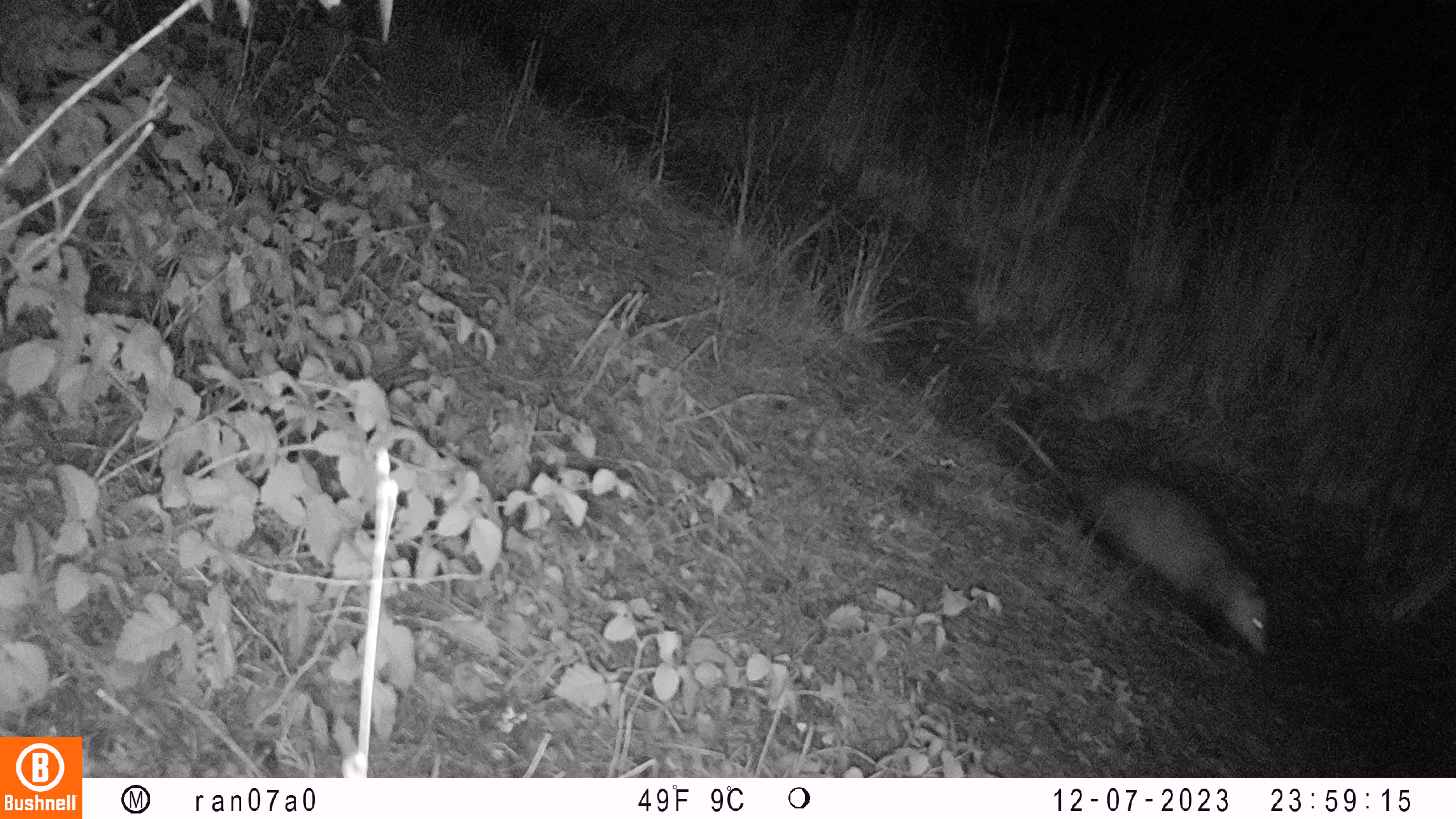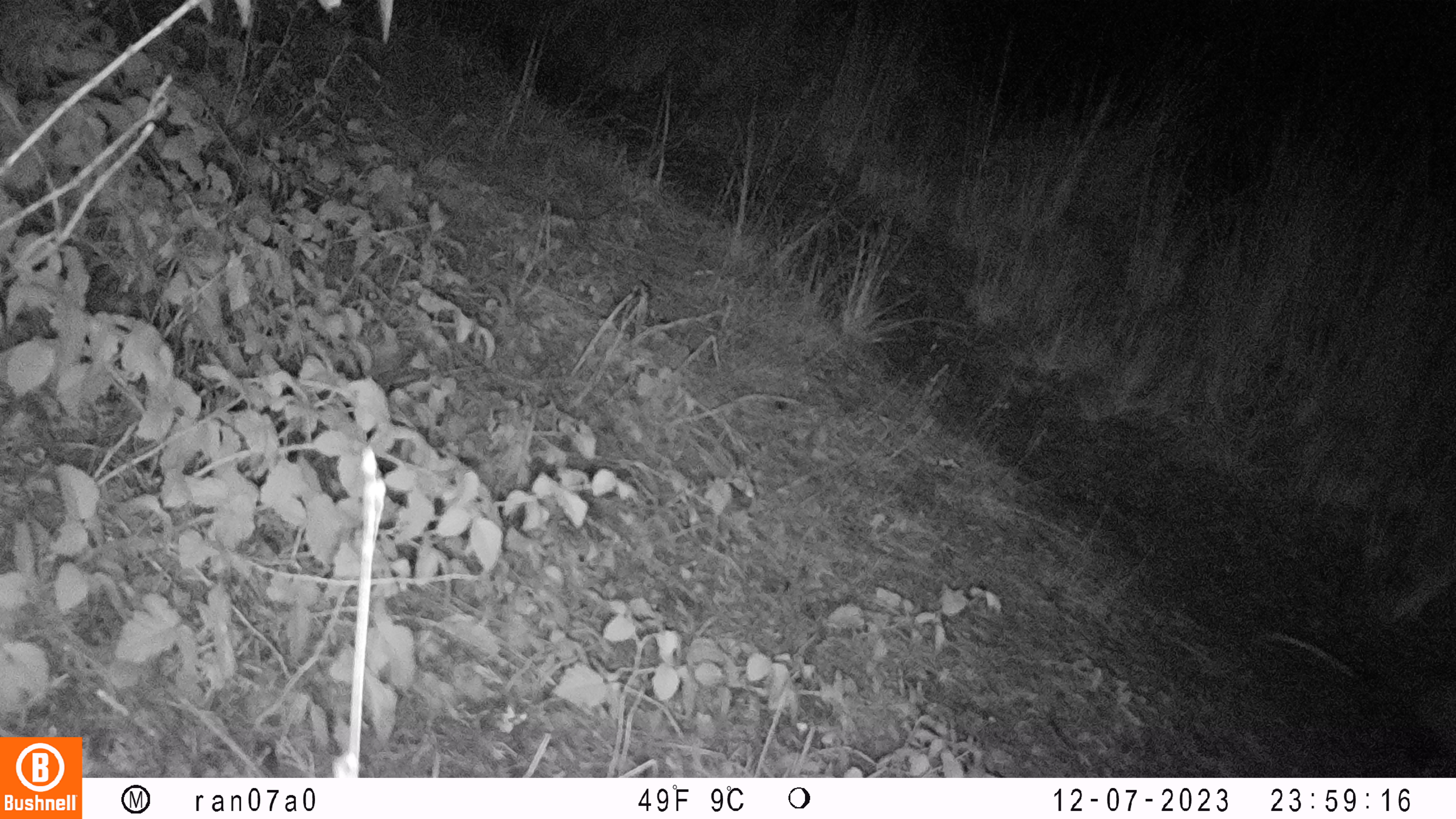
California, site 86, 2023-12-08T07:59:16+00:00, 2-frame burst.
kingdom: Animalia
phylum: Chordata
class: Mammalia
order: Didelphimorphia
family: Didelphidae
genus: Didelphis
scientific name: Didelphis virginiana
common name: virginia opossum